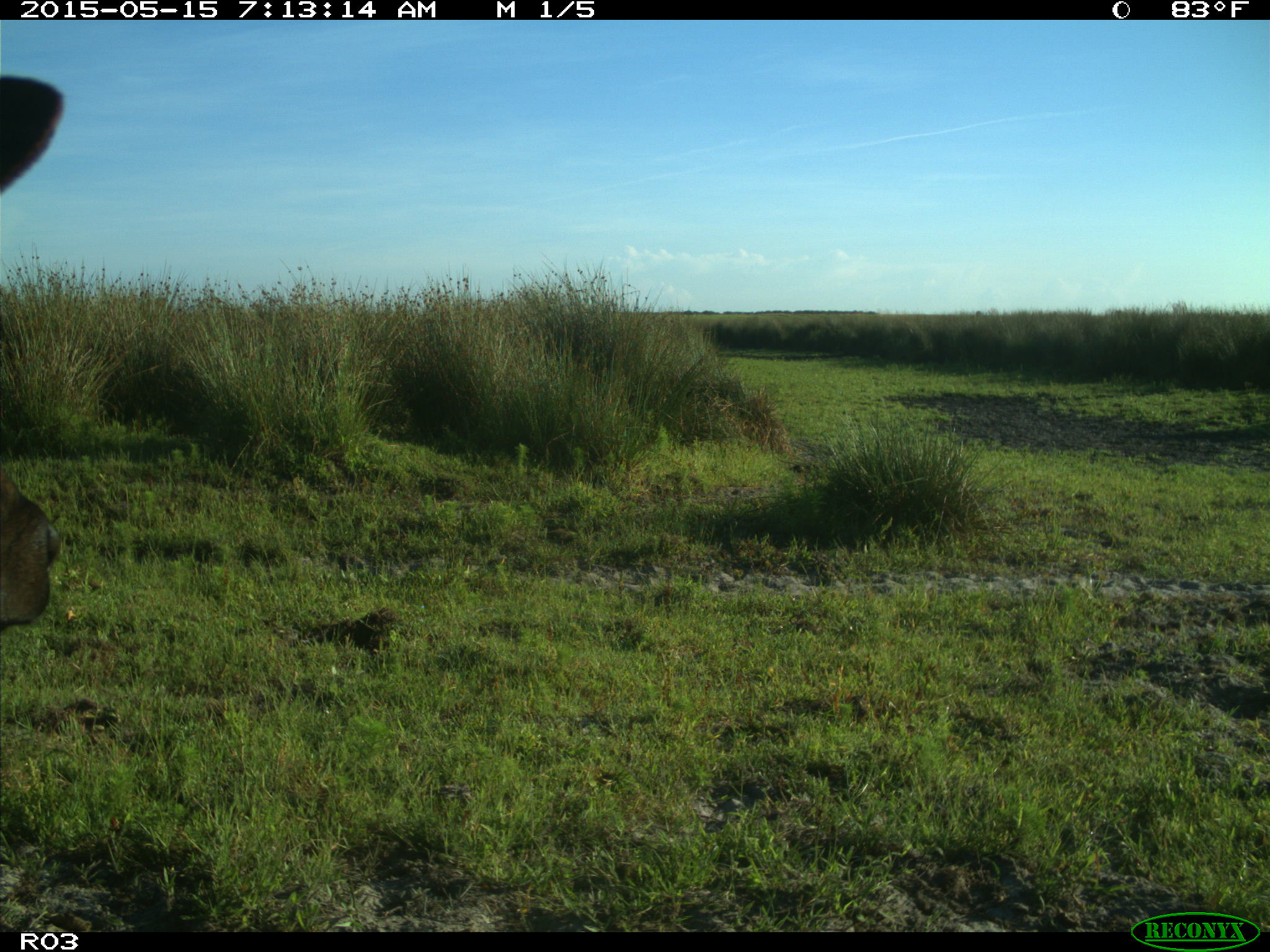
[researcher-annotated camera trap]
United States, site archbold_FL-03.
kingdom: Animalia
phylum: Chordata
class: Mammalia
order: Artiodactyla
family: Bovidae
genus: Bos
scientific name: Bos taurus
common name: domestic cow